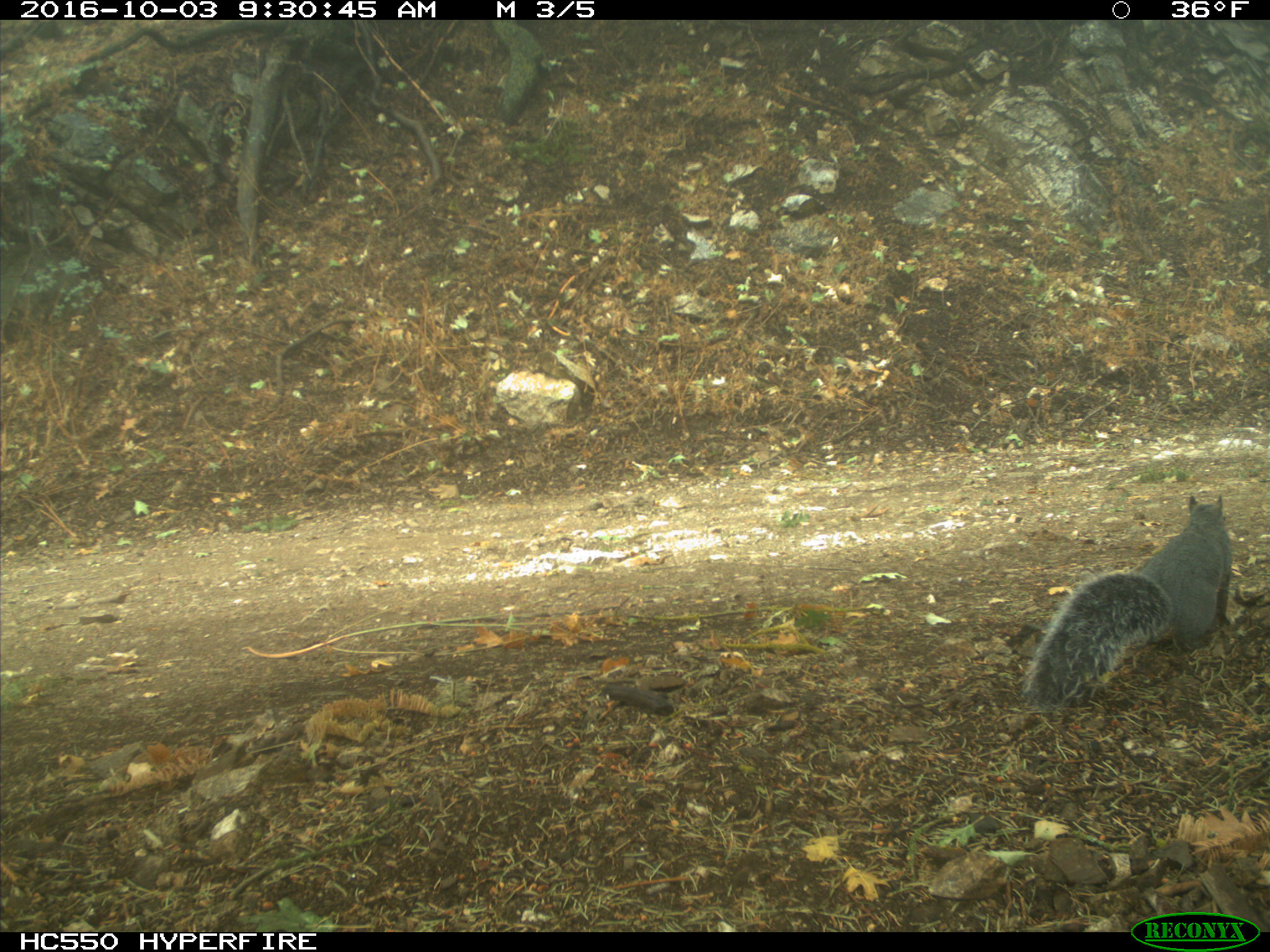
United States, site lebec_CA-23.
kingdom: Animalia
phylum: Chordata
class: Mammalia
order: Rodentia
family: Sciuridae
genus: Sciurus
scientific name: Sciurus carolinensis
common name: eastern gray squirrel